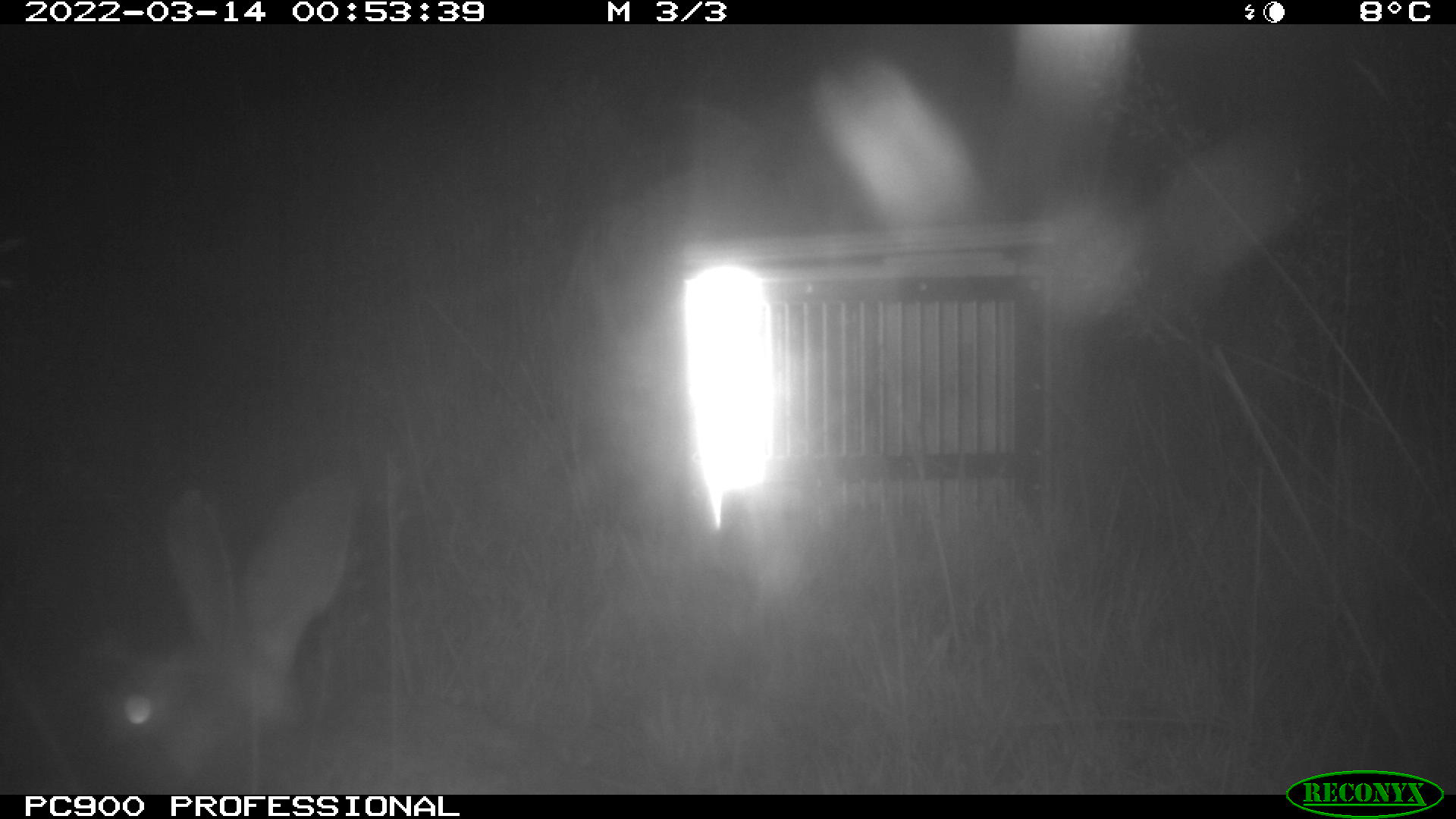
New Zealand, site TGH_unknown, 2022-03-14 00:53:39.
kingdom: Animalia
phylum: Chordata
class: Mammalia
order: Lagomorpha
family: Leporidae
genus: Oryctolagus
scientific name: Oryctolagus cuniculus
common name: european rabbit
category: rabbit